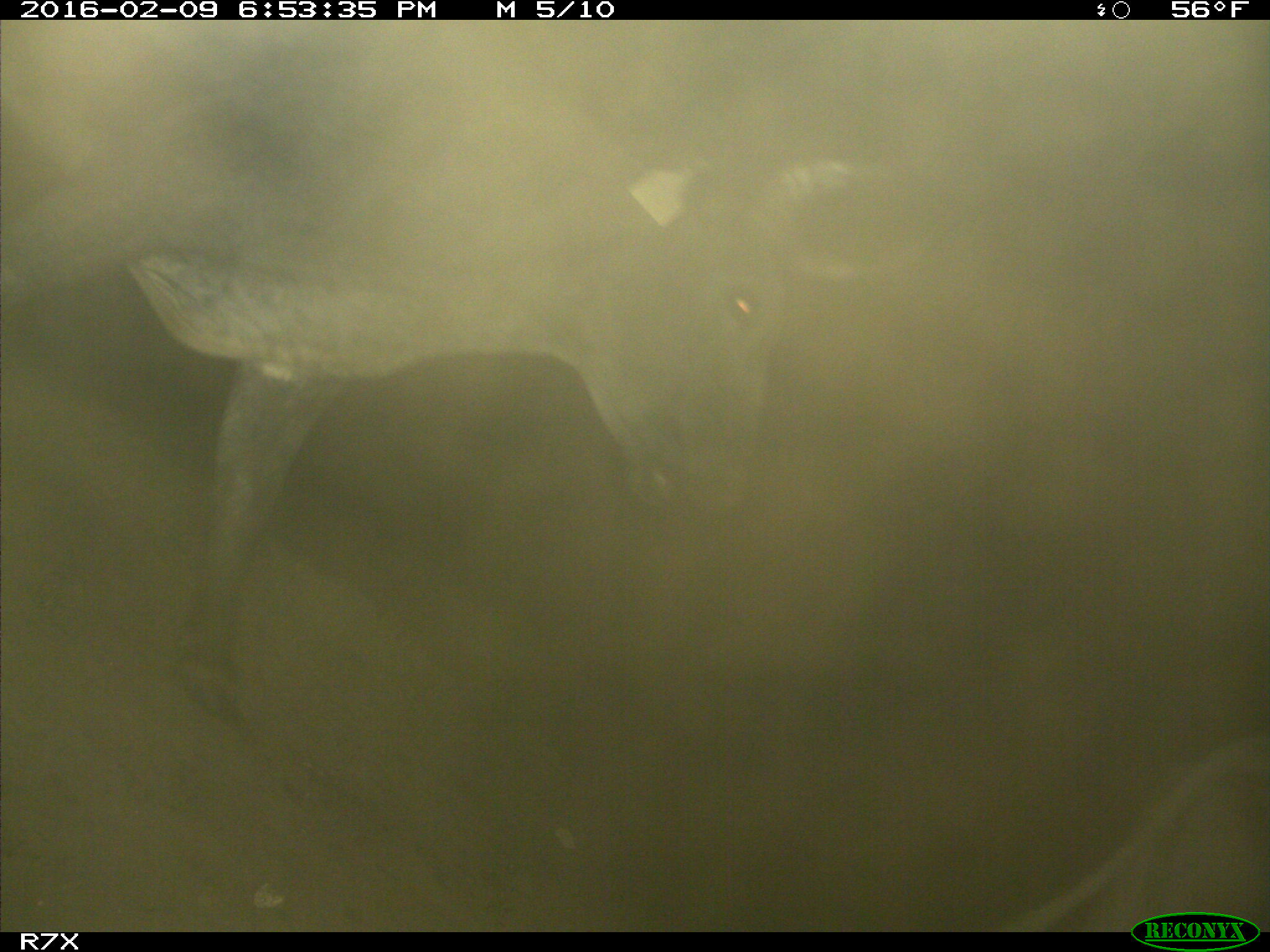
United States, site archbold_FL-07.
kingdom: Animalia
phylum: Chordata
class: Mammalia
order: Artiodactyla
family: Bovidae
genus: Bos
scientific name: Bos taurus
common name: domestic cow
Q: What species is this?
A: Bos taurus (domestic cow).